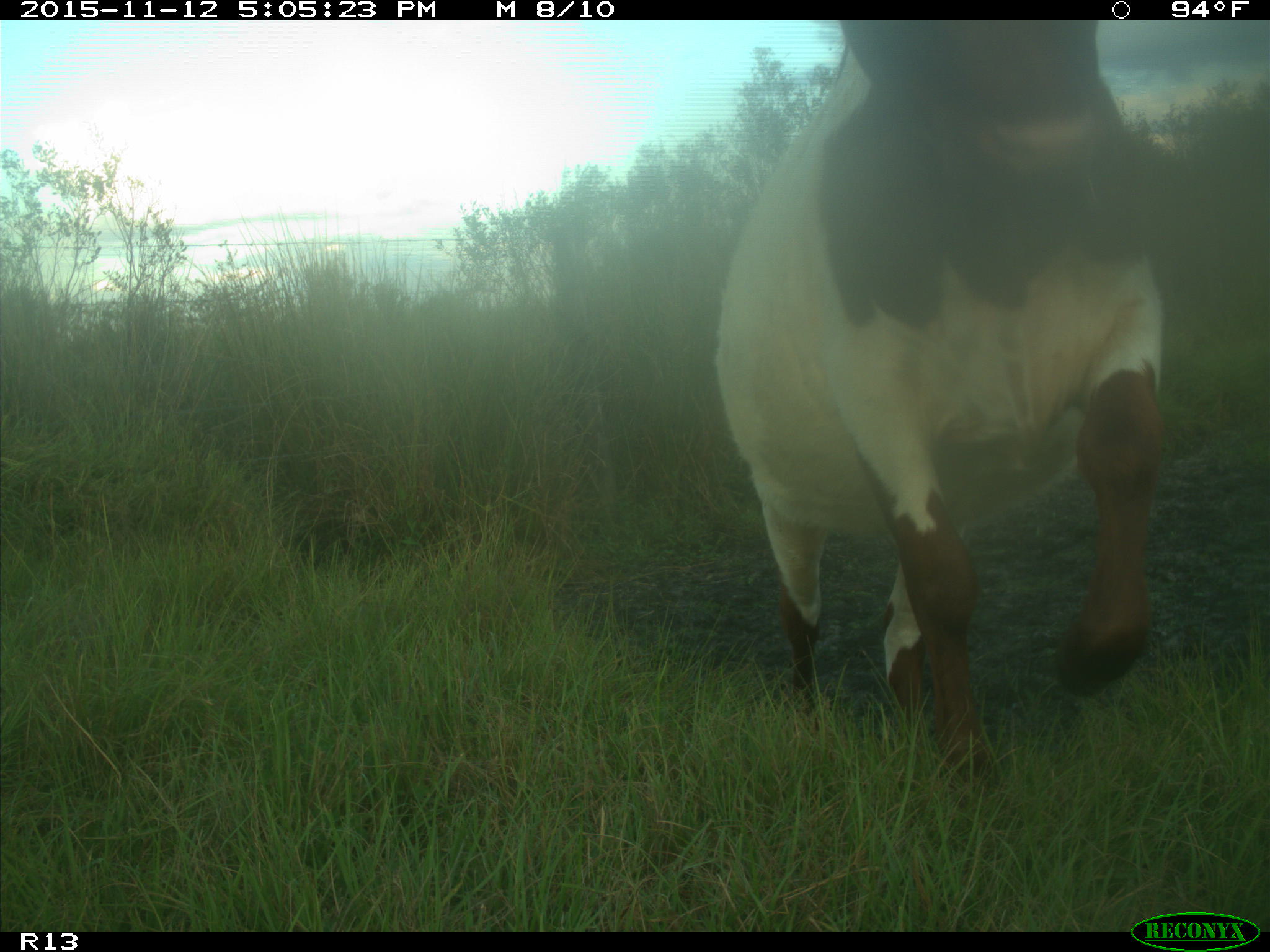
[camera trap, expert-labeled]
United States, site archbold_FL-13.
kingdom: Animalia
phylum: Chordata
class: Mammalia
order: Artiodactyla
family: Bovidae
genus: Bos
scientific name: Bos taurus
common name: domestic cow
Bos taurus (domestic cow).